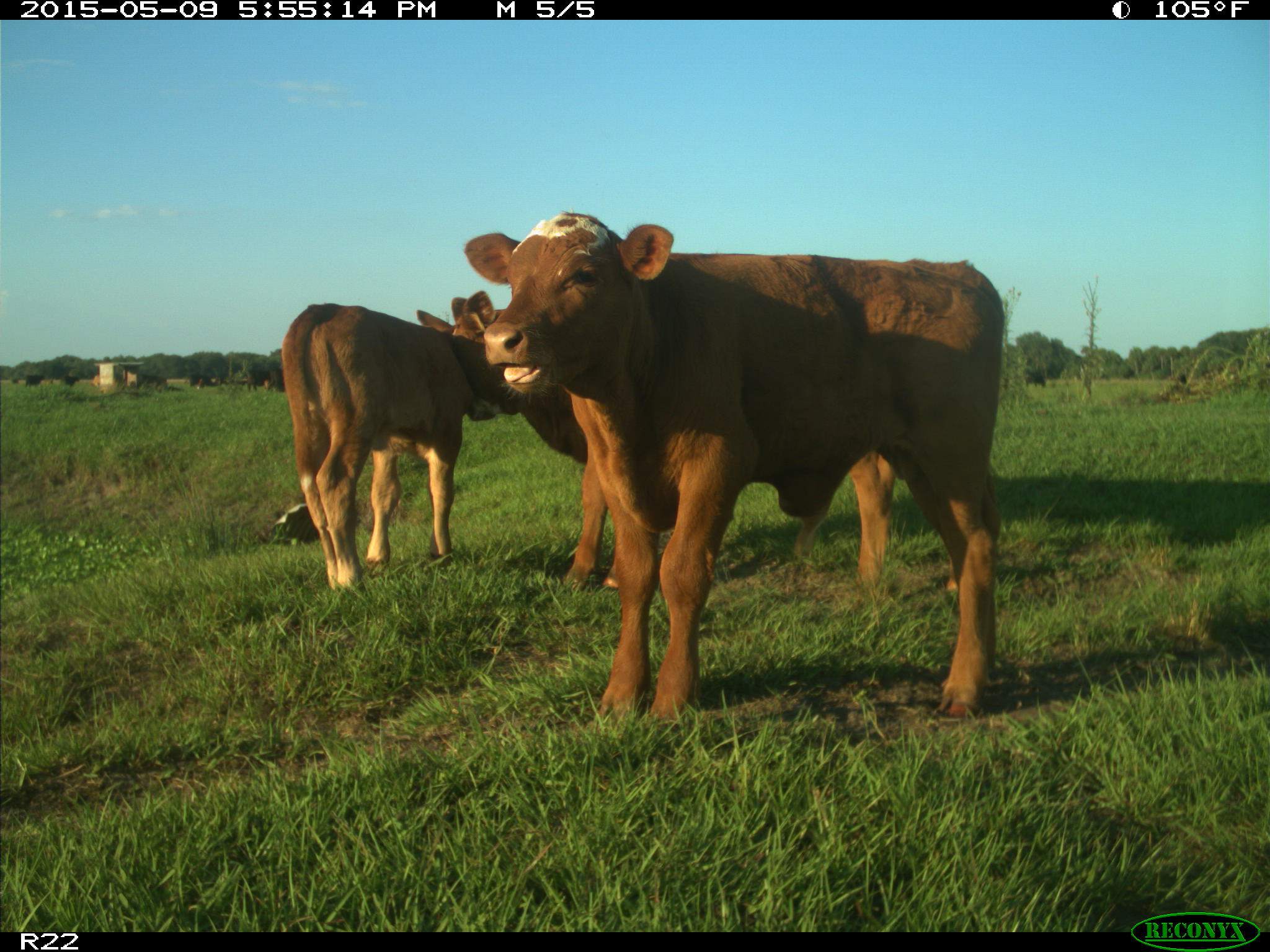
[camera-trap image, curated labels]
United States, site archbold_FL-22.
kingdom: Animalia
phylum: Chordata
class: Mammalia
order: Artiodactyla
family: Bovidae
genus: Bos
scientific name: Bos taurus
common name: domestic cow